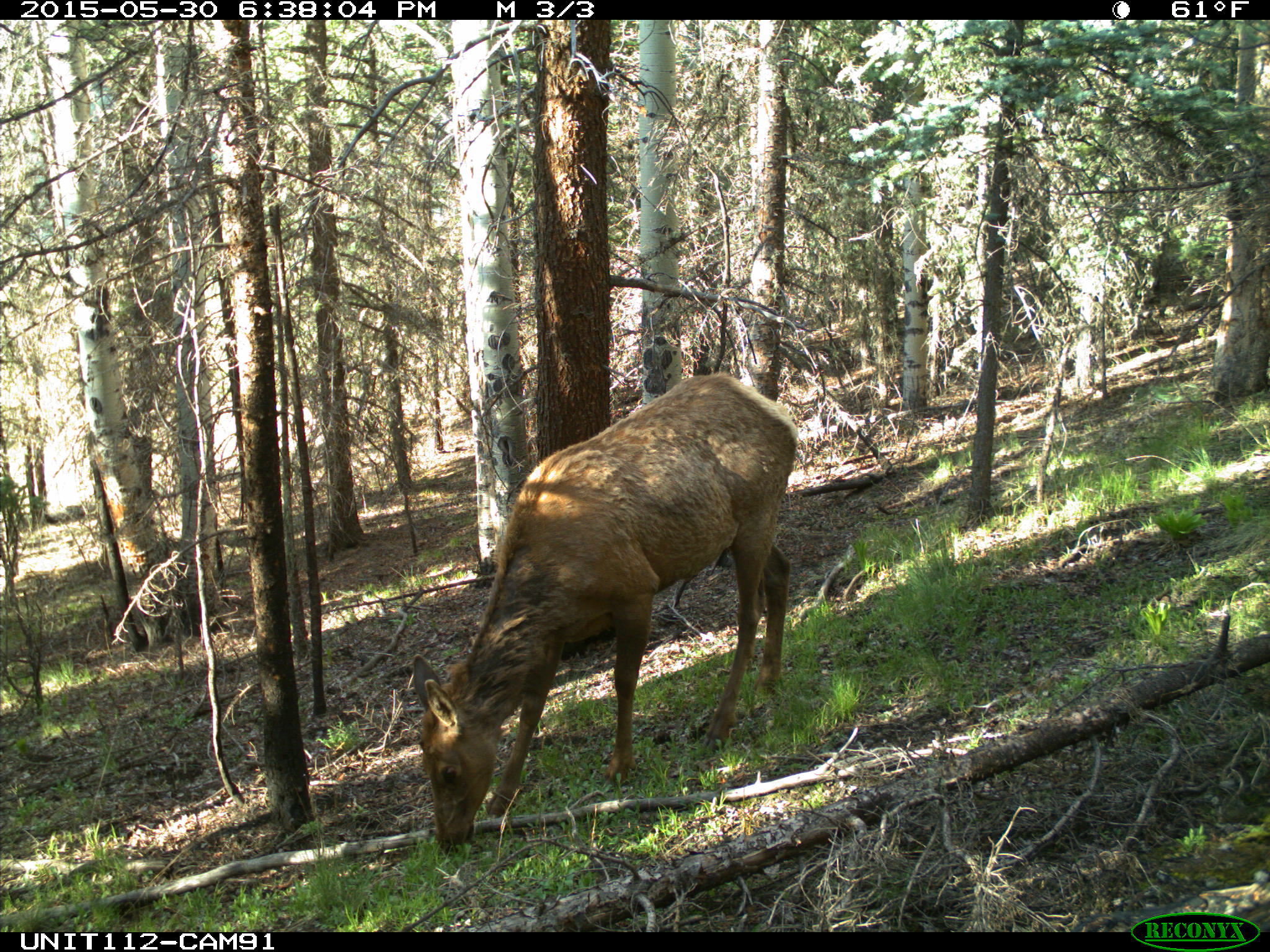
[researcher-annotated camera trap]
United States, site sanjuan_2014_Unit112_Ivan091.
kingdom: Animalia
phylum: Chordata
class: Mammalia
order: Artiodactyla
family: Cervidae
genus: Cervus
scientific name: Cervus elaphus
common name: red deer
Cervus elaphus (red deer).